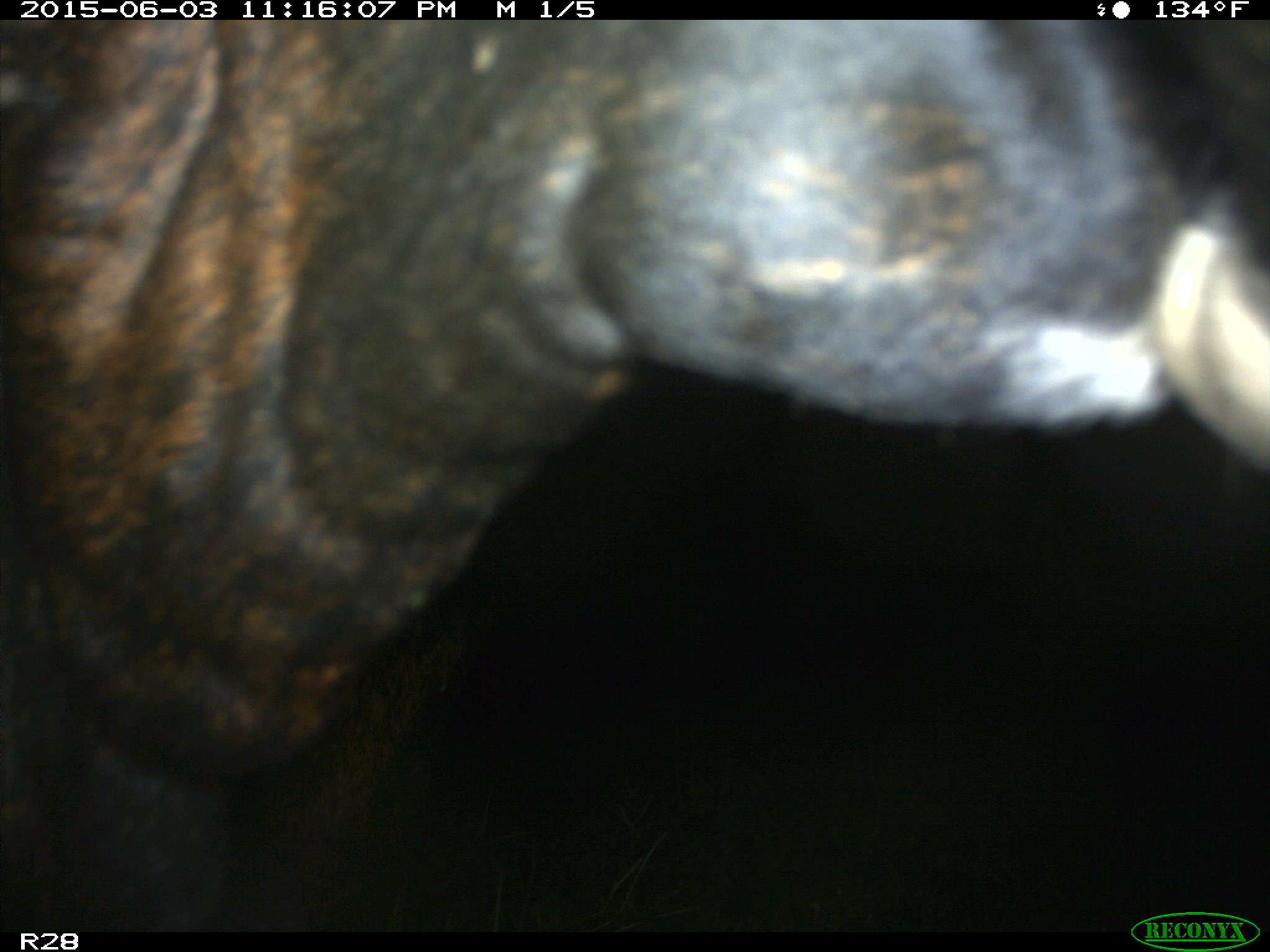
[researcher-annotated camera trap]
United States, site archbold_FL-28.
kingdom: Animalia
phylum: Chordata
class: Mammalia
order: Artiodactyla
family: Bovidae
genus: Bos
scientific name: Bos taurus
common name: domestic cow